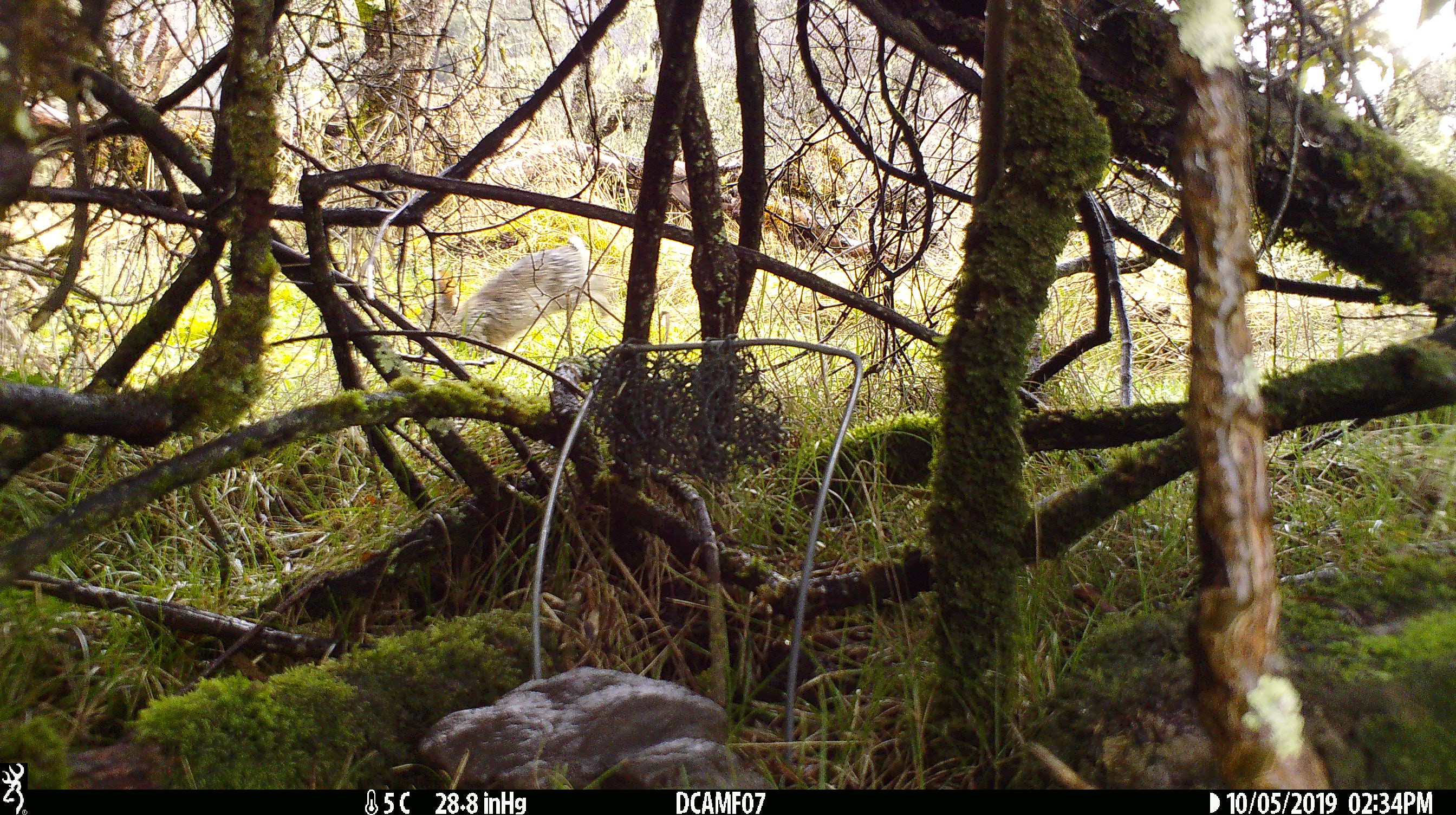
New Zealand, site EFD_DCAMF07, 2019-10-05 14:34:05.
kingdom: Animalia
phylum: Chordata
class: Mammalia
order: Lagomorpha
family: Leporidae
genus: Oryctolagus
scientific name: Oryctolagus cuniculus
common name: european rabbit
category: rabbit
Rabbit (european rabbit) (Oryctolagus cuniculus).